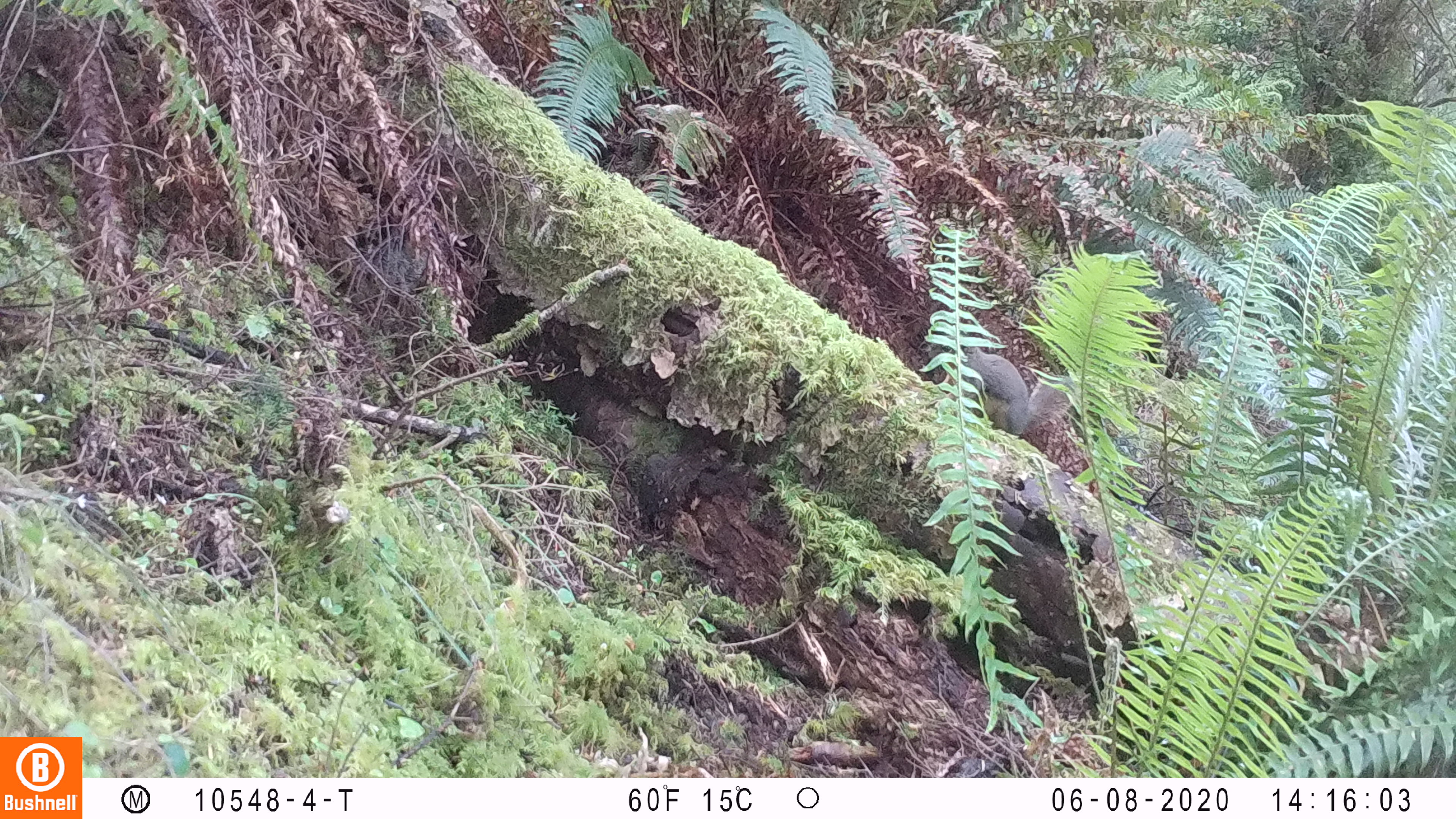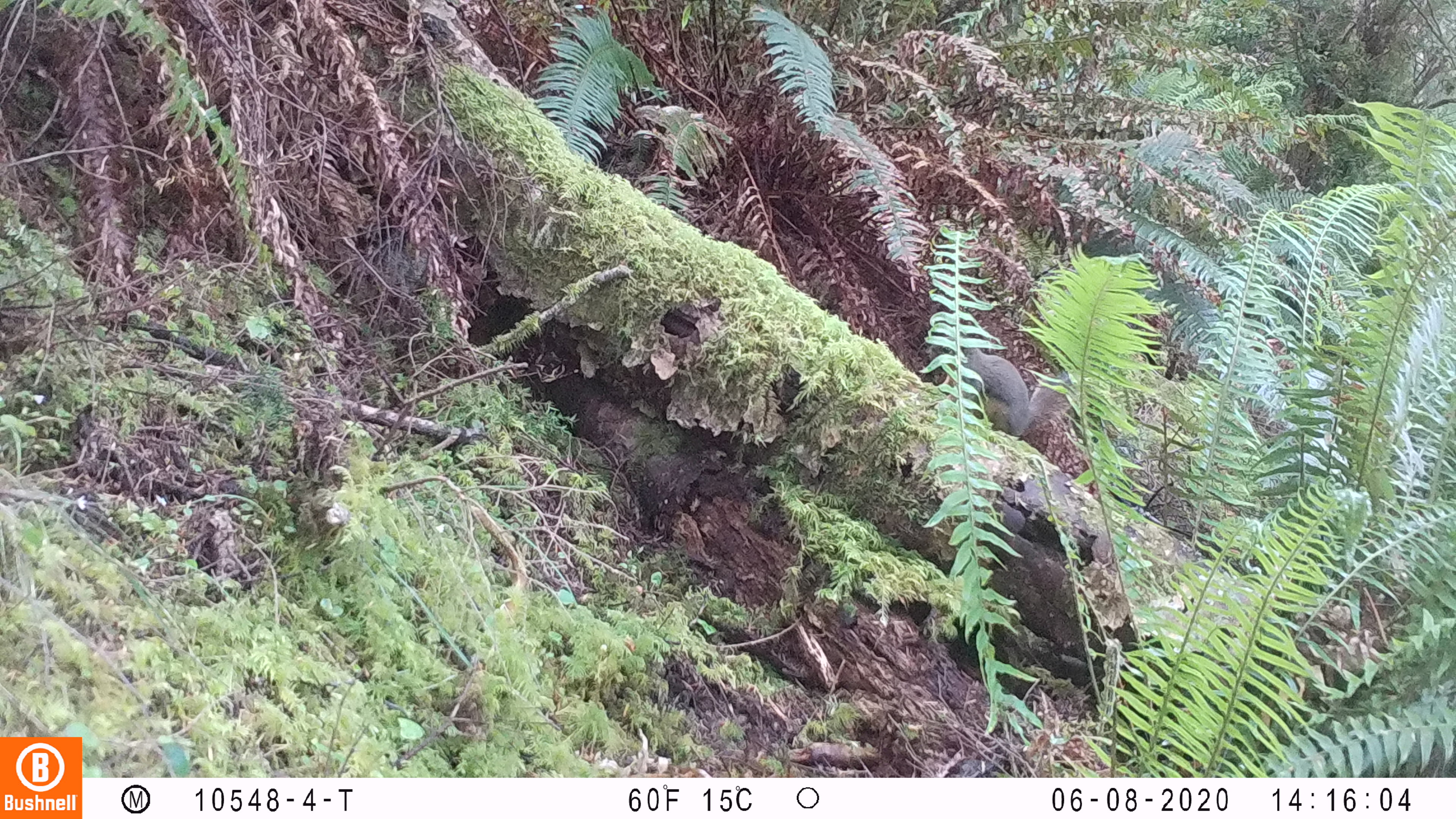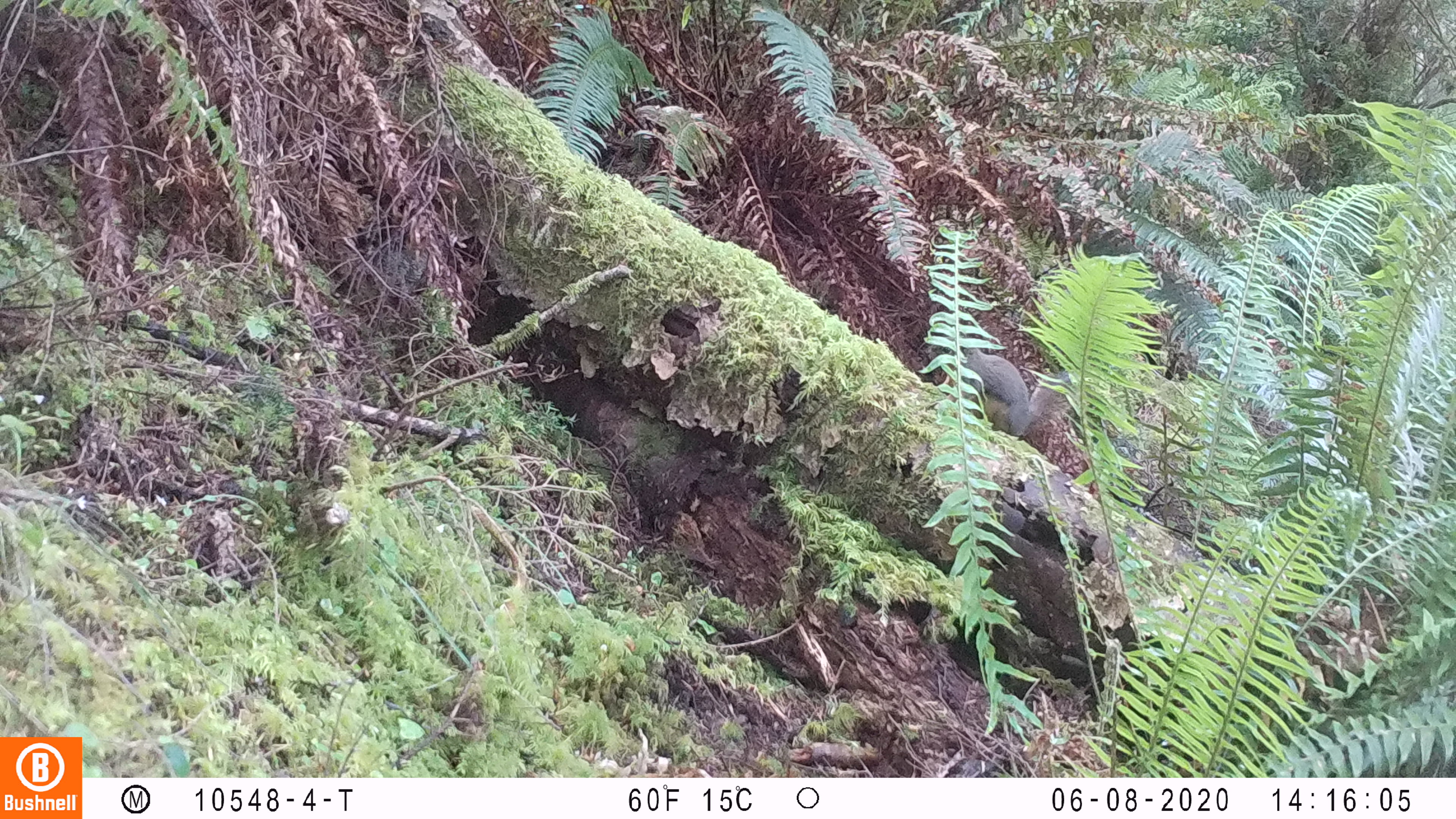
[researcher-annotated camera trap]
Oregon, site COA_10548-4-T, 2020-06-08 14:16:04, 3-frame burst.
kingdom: Animalia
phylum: Chordata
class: Mammalia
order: Rodentia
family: Sciuridae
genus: Tamiasciurus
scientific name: Tamiasciurus douglasii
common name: douglas squirrel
Douglas squirrel (Tamiasciurus douglasii).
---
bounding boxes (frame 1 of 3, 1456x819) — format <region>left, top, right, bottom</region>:
douglas squirrel: <region>958, 330, 1078, 442</region>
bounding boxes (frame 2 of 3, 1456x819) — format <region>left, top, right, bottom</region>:
douglas squirrel: <region>957, 337, 1074, 445</region>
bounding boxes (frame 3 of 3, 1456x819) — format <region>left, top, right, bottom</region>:
douglas squirrel: <region>948, 331, 1073, 442</region>